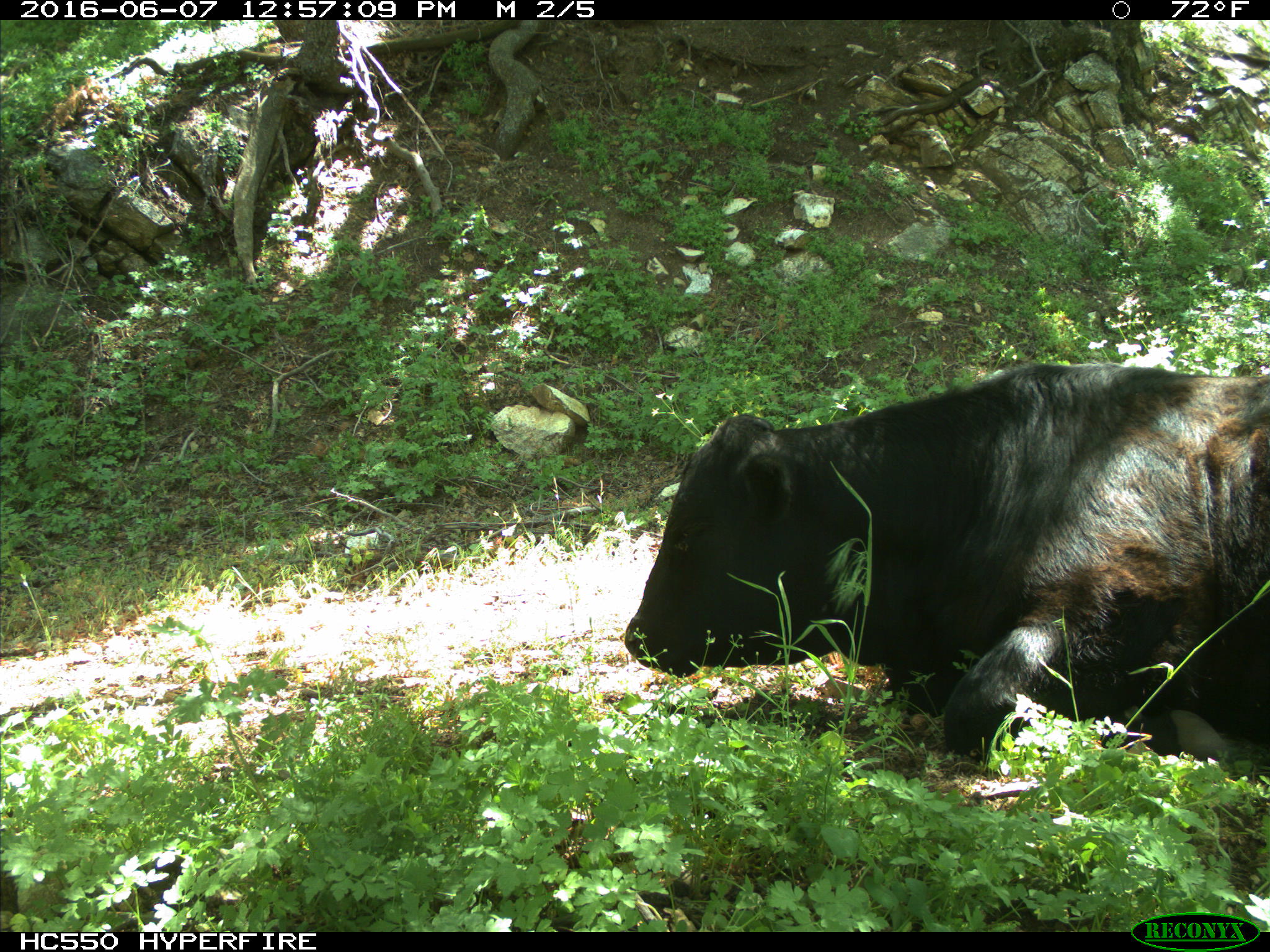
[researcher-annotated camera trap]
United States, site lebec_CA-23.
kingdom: Animalia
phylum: Chordata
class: Mammalia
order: Artiodactyla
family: Bovidae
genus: Bos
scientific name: Bos taurus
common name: domestic cow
Bos taurus (domestic cow).